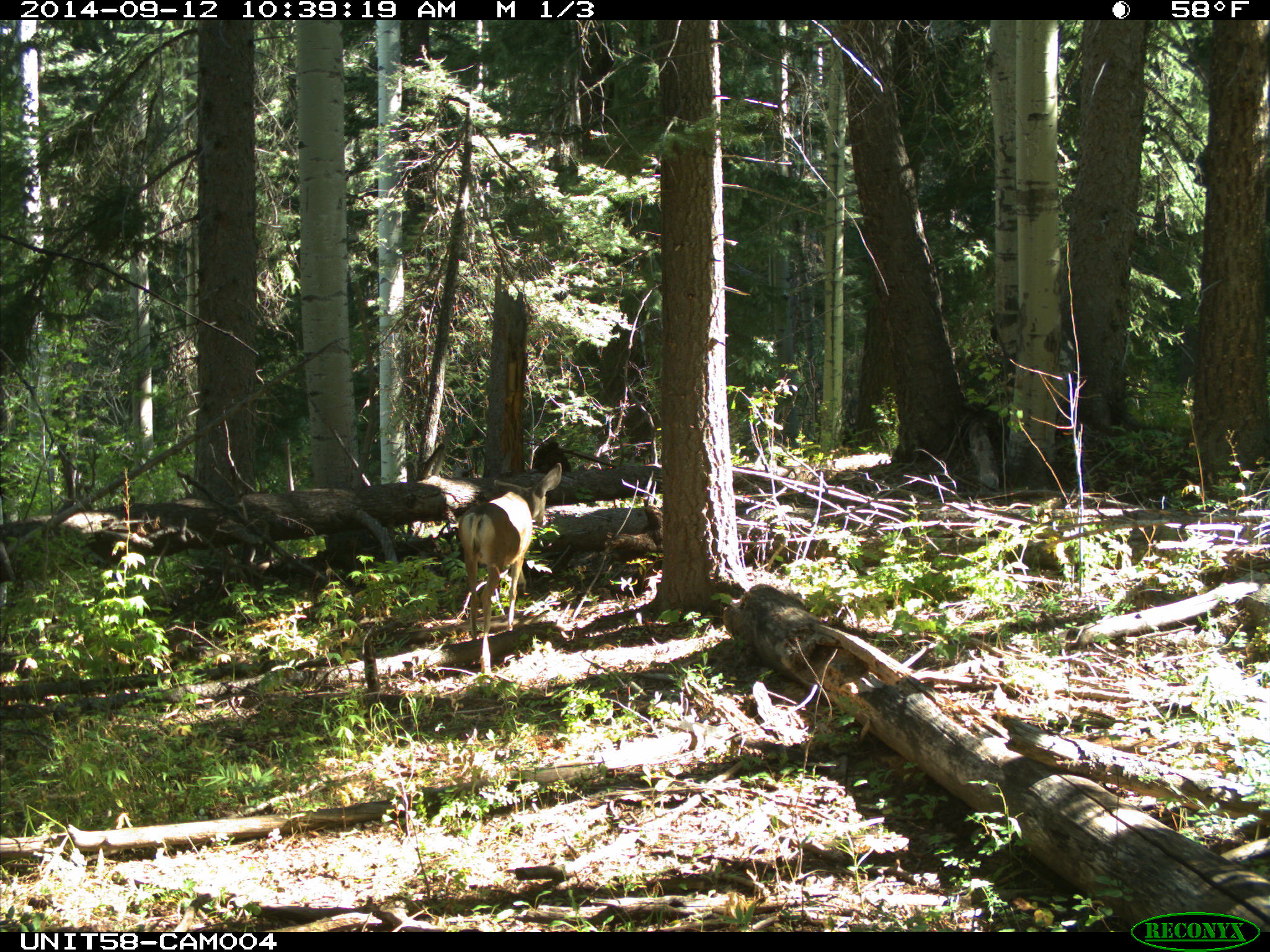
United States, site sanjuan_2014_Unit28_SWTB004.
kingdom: Animalia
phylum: Chordata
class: Mammalia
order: Artiodactyla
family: Cervidae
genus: Odocoileus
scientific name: Odocoileus hemionus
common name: mule deer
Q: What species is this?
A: Odocoileus hemionus (mule deer).